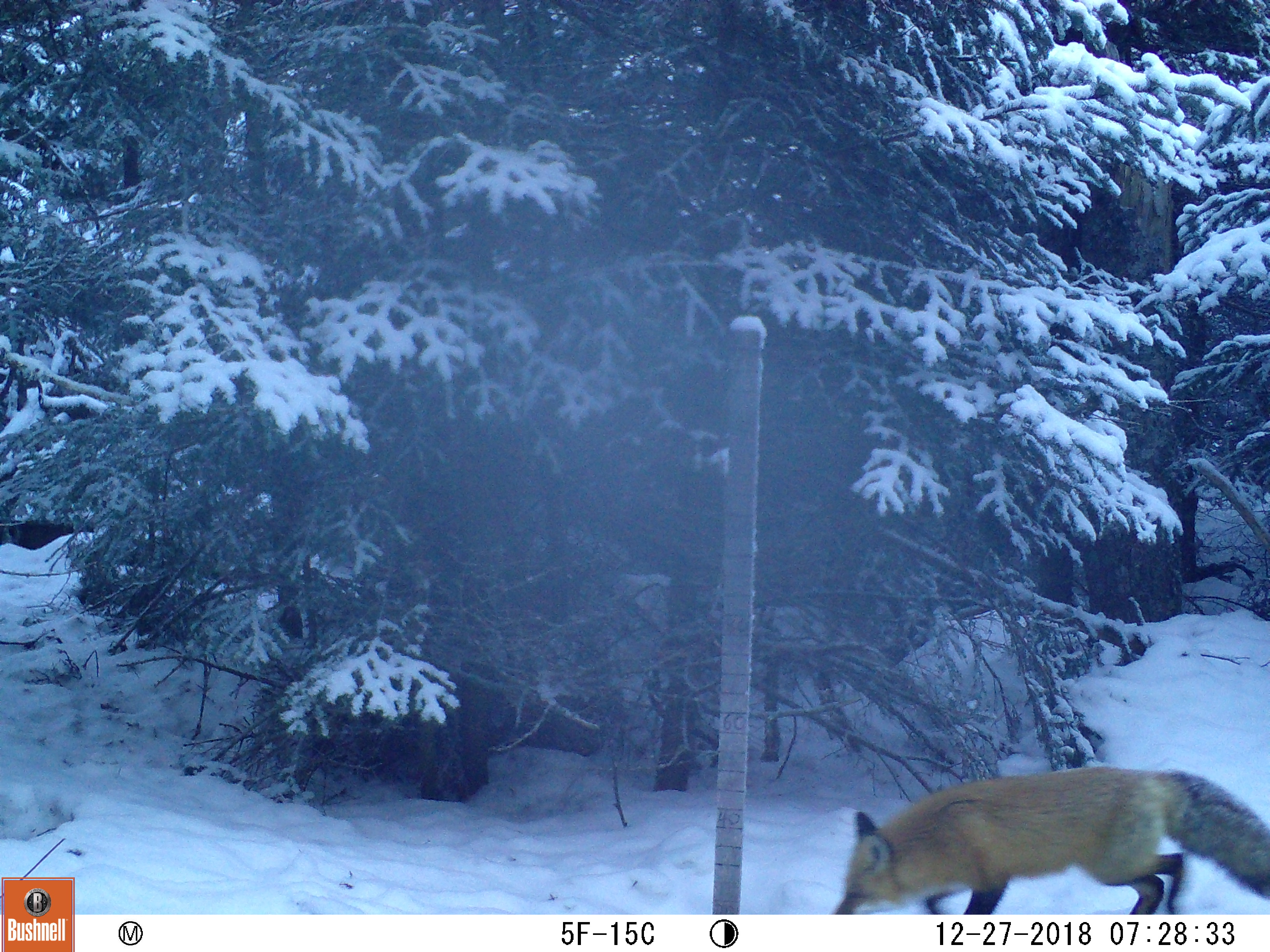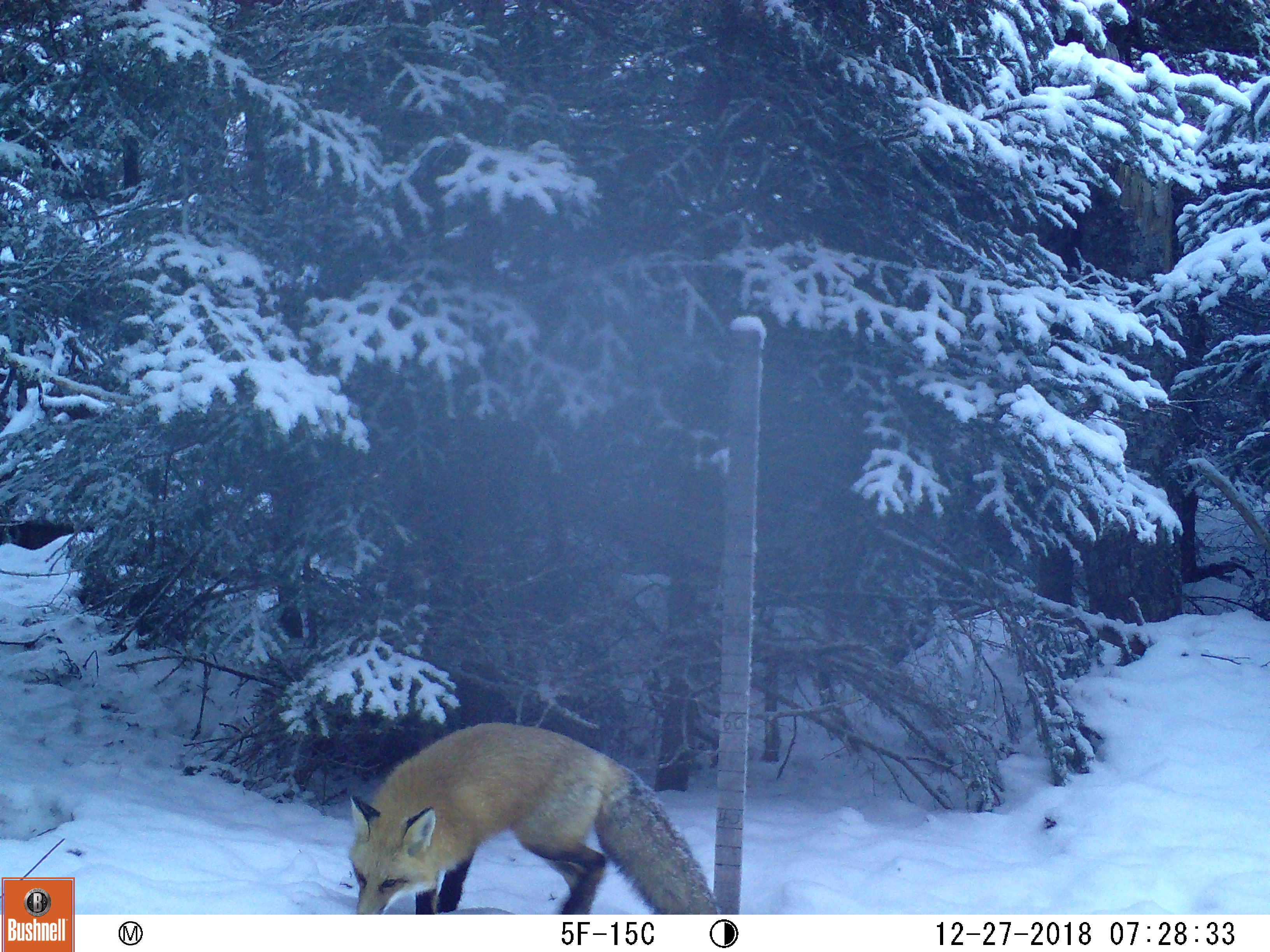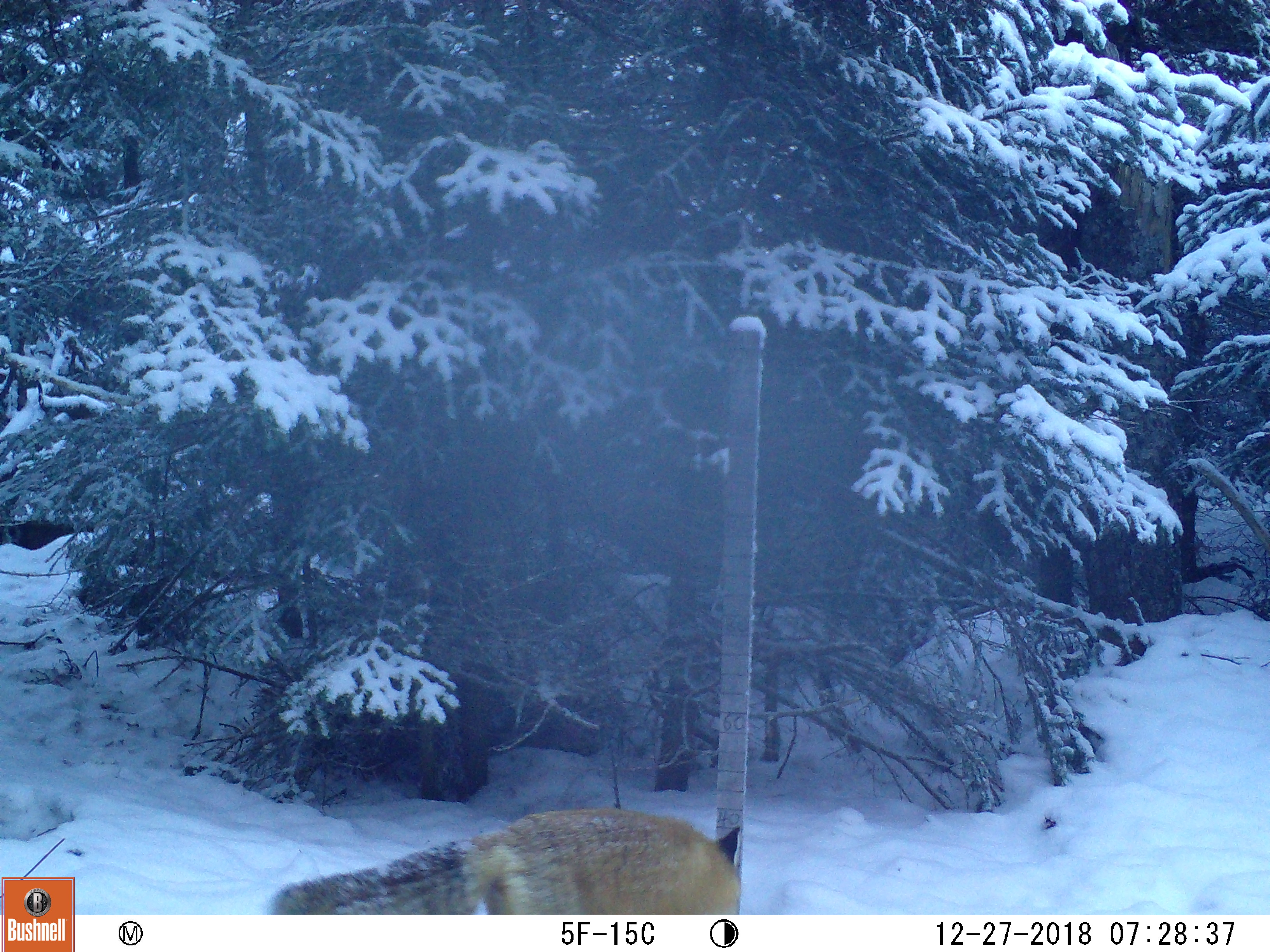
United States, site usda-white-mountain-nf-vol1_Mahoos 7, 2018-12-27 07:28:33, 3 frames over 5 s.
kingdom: Animalia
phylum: Chordata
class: Mammalia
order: Carnivora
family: Canidae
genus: Vulpes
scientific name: Vulpes vulpes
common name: red fox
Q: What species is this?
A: Red fox (Vulpes vulpes).